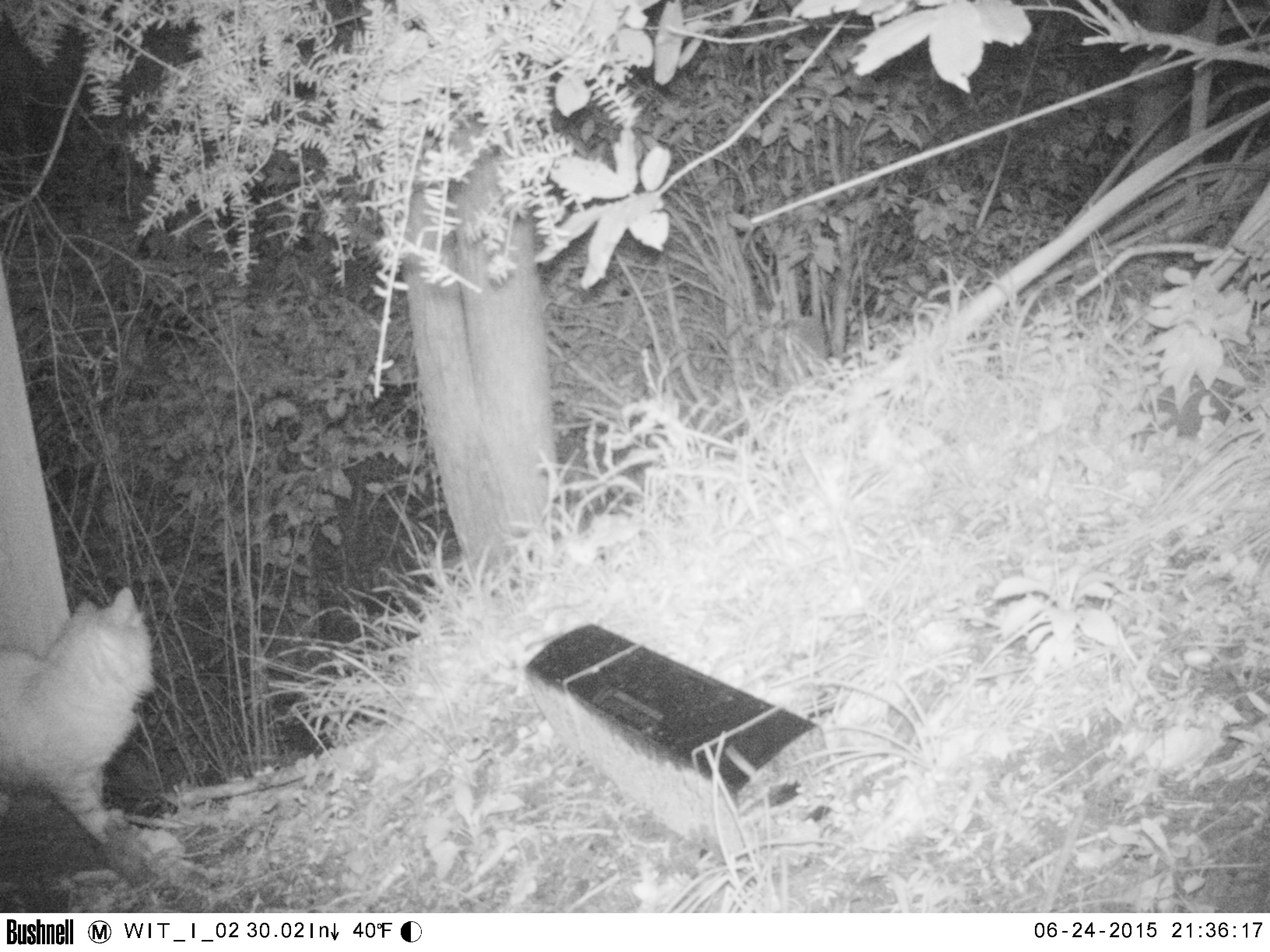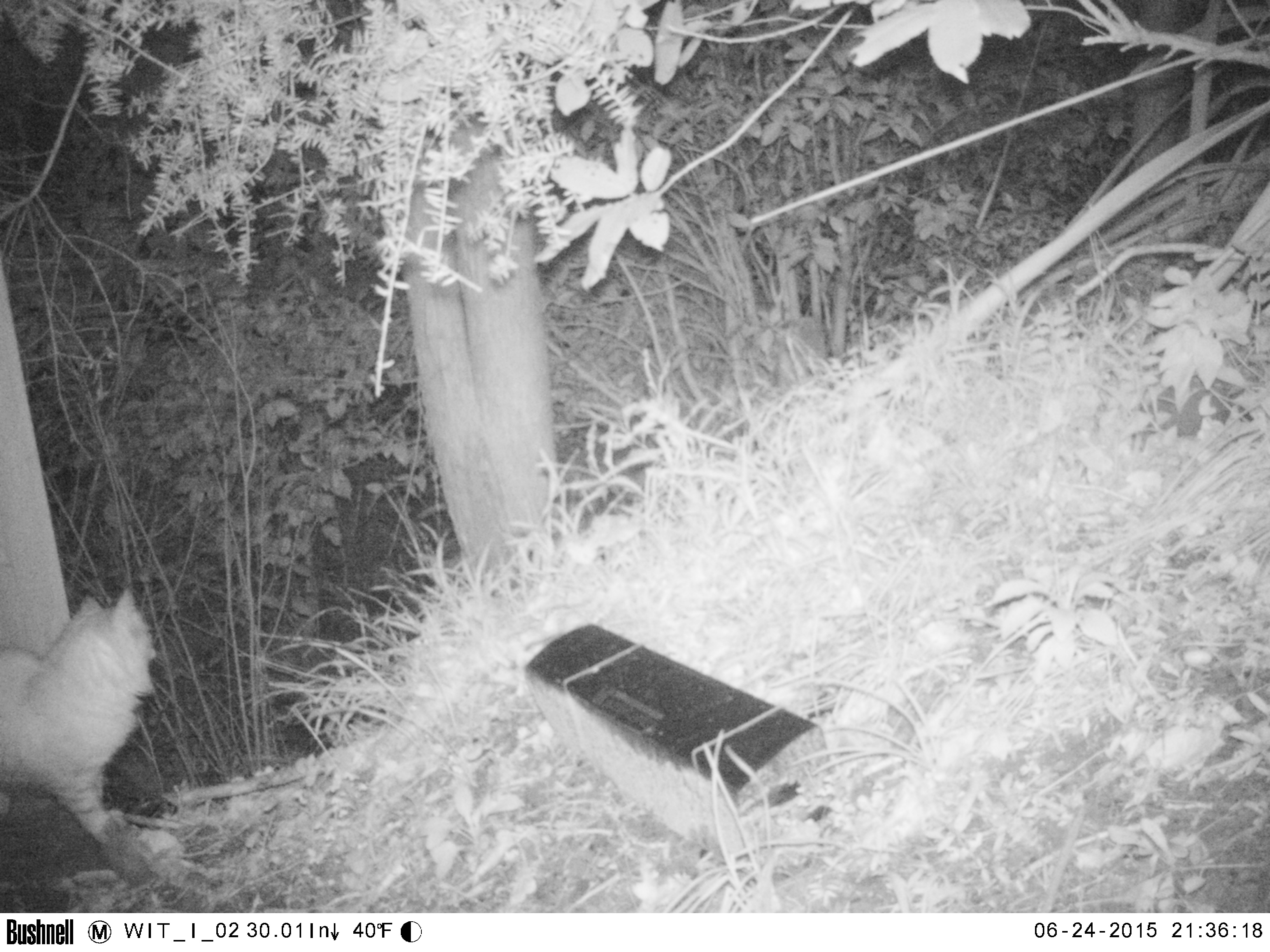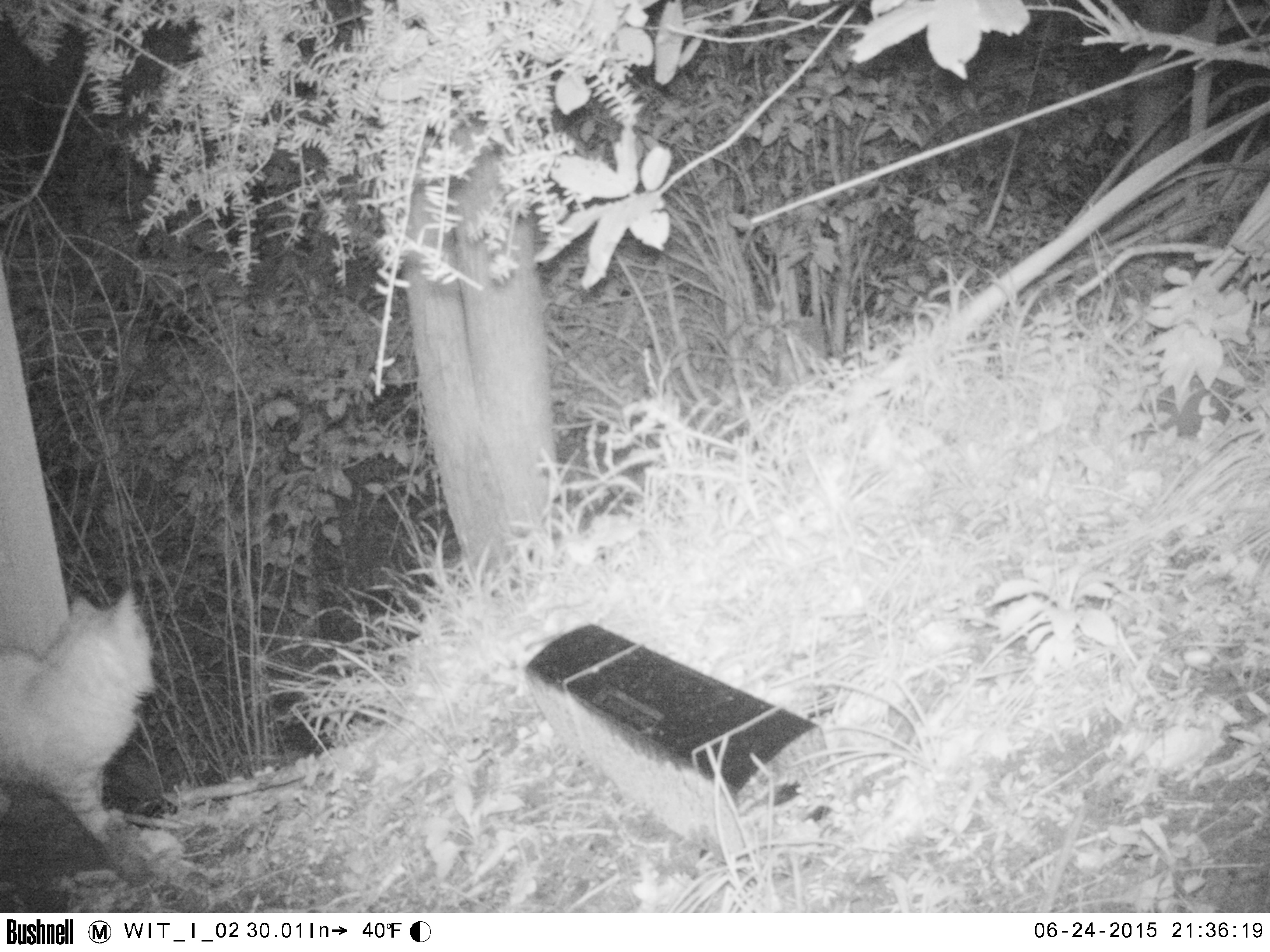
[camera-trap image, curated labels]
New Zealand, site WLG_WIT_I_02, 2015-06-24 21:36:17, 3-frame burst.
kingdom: Animalia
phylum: Chordata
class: Mammalia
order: Carnivora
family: Felidae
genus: Felis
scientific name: Felis catus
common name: domestic cat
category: cat